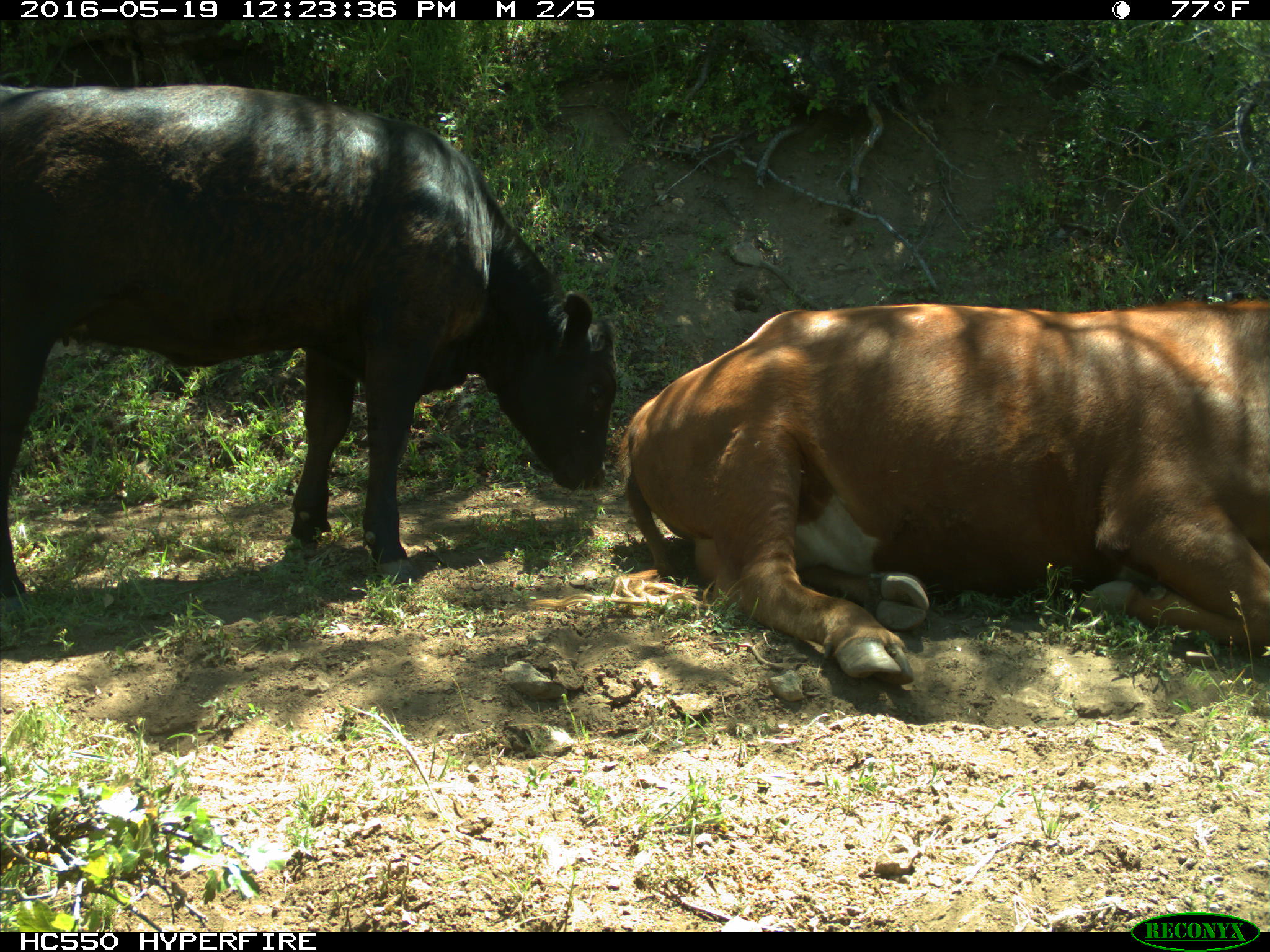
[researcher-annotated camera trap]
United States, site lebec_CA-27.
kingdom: Animalia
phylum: Chordata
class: Mammalia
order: Artiodactyla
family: Bovidae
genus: Bos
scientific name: Bos taurus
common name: domestic cow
Bos taurus (domestic cow).